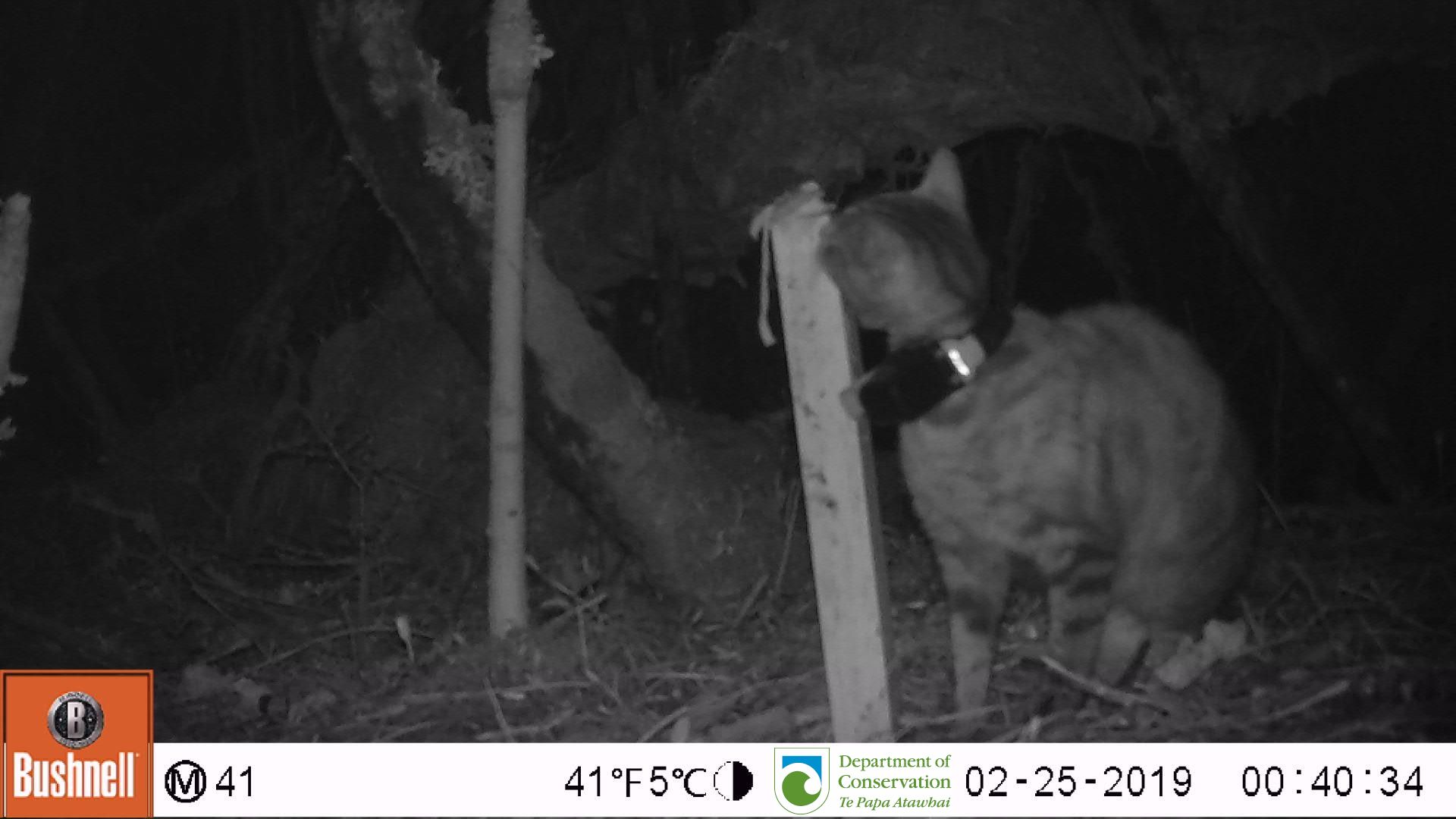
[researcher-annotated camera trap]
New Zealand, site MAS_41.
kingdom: Animalia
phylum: Chordata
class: Mammalia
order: Carnivora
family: Felidae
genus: Felis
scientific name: Felis catus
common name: domestic cat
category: cat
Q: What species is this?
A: Cat (domestic cat) (Felis catus).